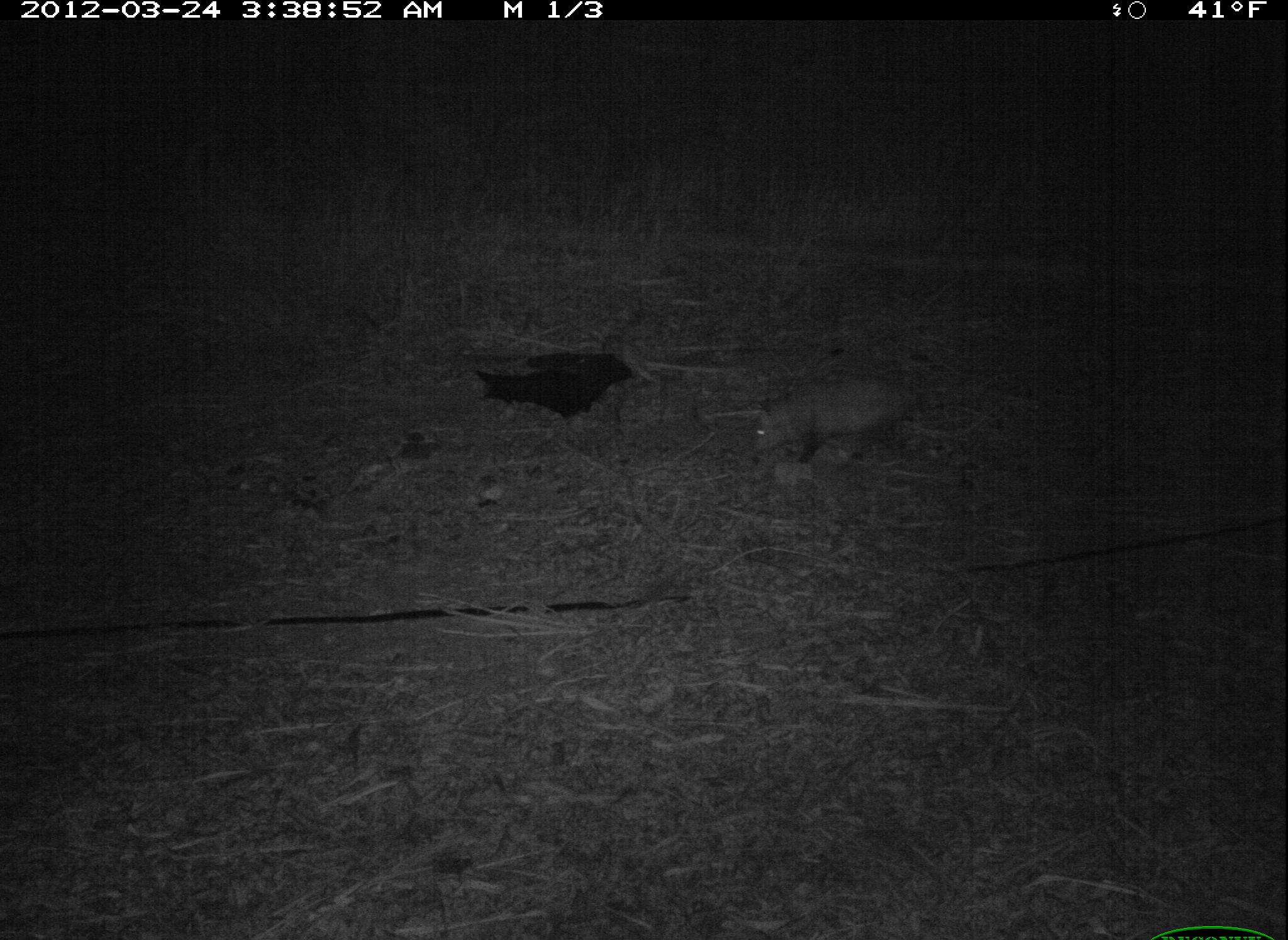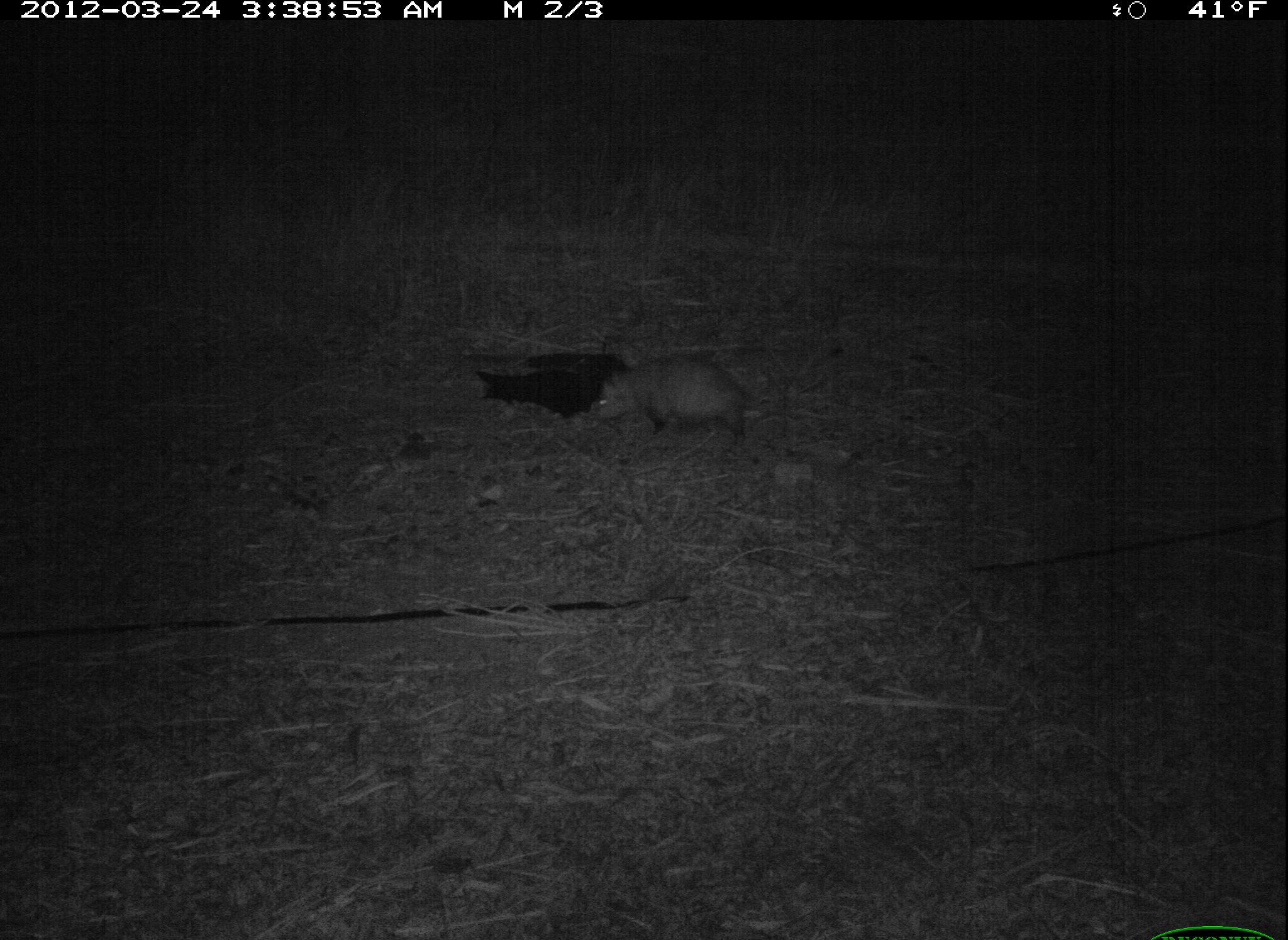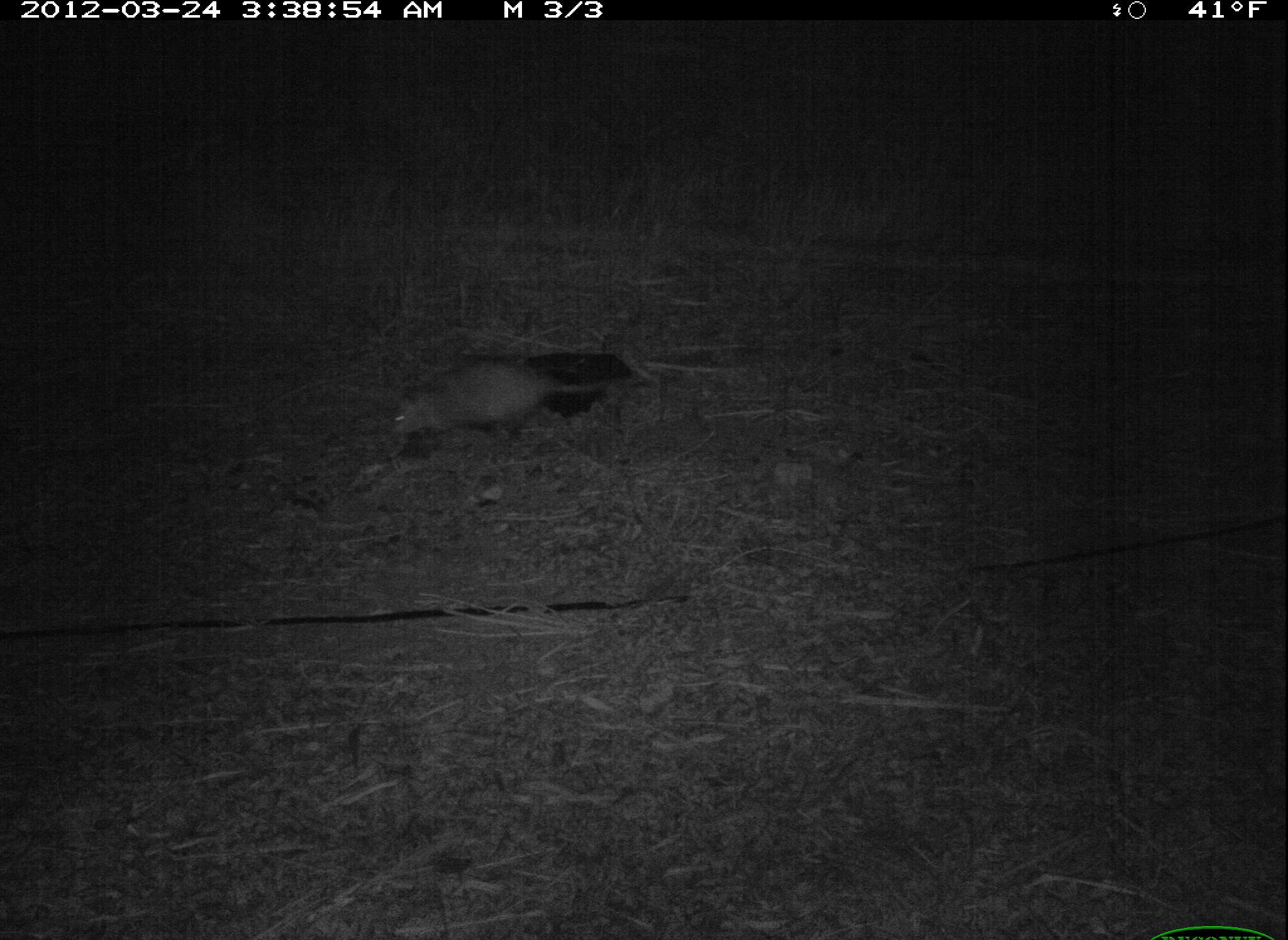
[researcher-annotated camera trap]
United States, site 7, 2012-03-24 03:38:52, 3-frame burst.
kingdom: Animalia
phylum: Chordata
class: Mammalia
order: Didelphimorphia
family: Didelphidae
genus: Didelphis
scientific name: Didelphis virginiana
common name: virginia opossum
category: opossum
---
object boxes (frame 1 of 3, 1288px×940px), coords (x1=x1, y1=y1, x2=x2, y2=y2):
opossum: (x1=737, y1=359, x2=984, y2=480)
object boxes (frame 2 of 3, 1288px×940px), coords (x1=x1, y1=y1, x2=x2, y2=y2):
opossum: (x1=589, y1=343, x2=808, y2=451)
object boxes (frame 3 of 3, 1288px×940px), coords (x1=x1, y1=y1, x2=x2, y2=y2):
opossum: (x1=377, y1=353, x2=623, y2=453)